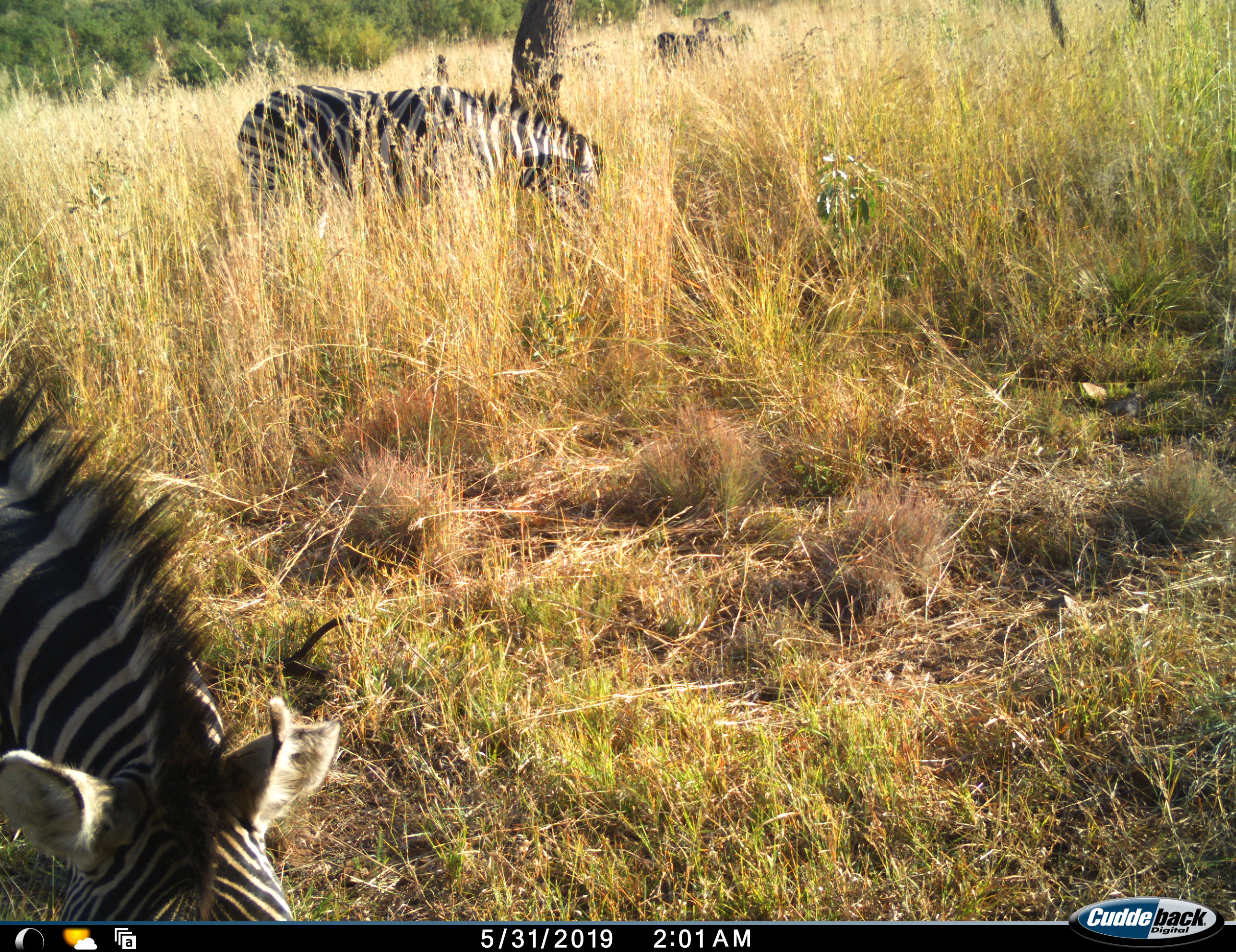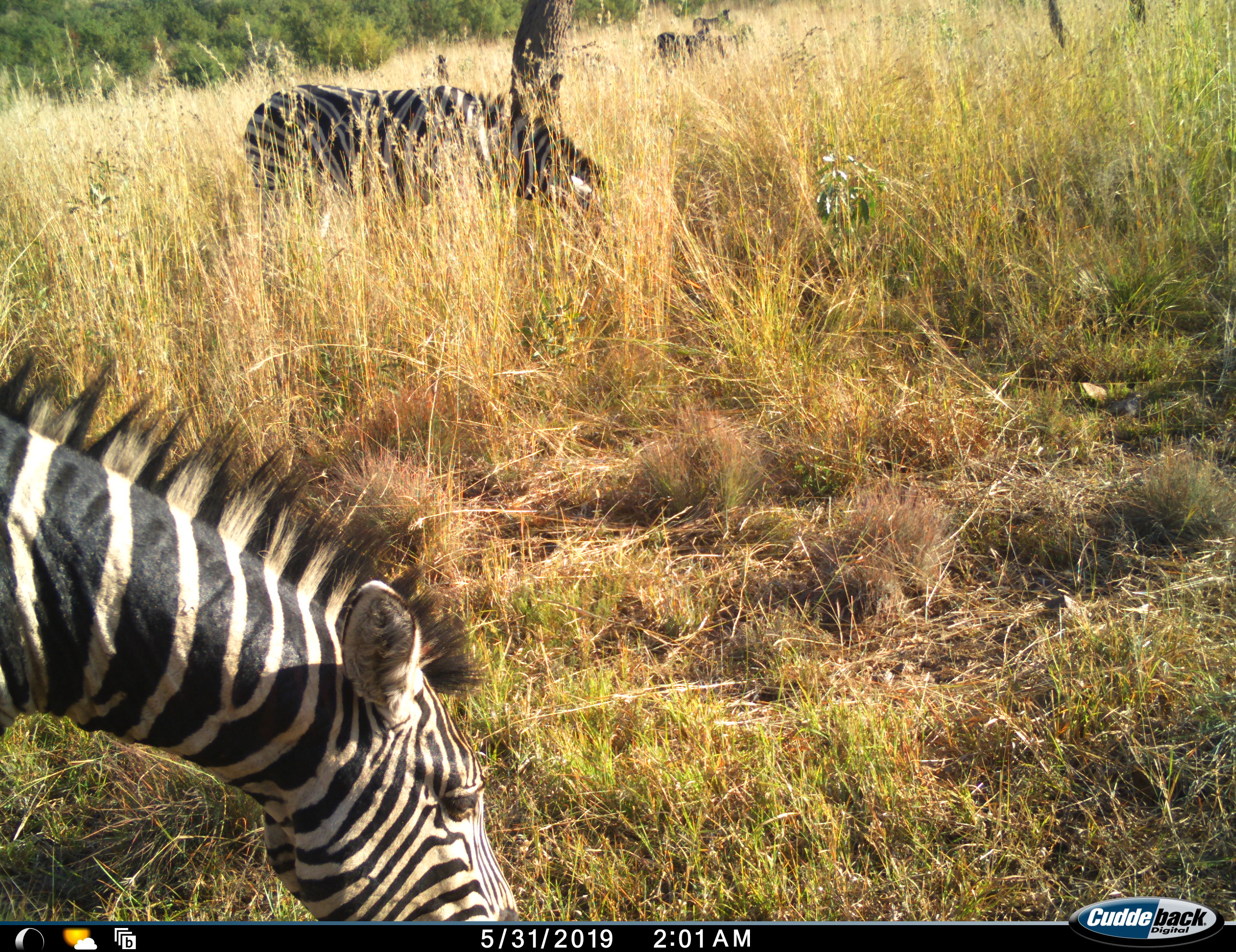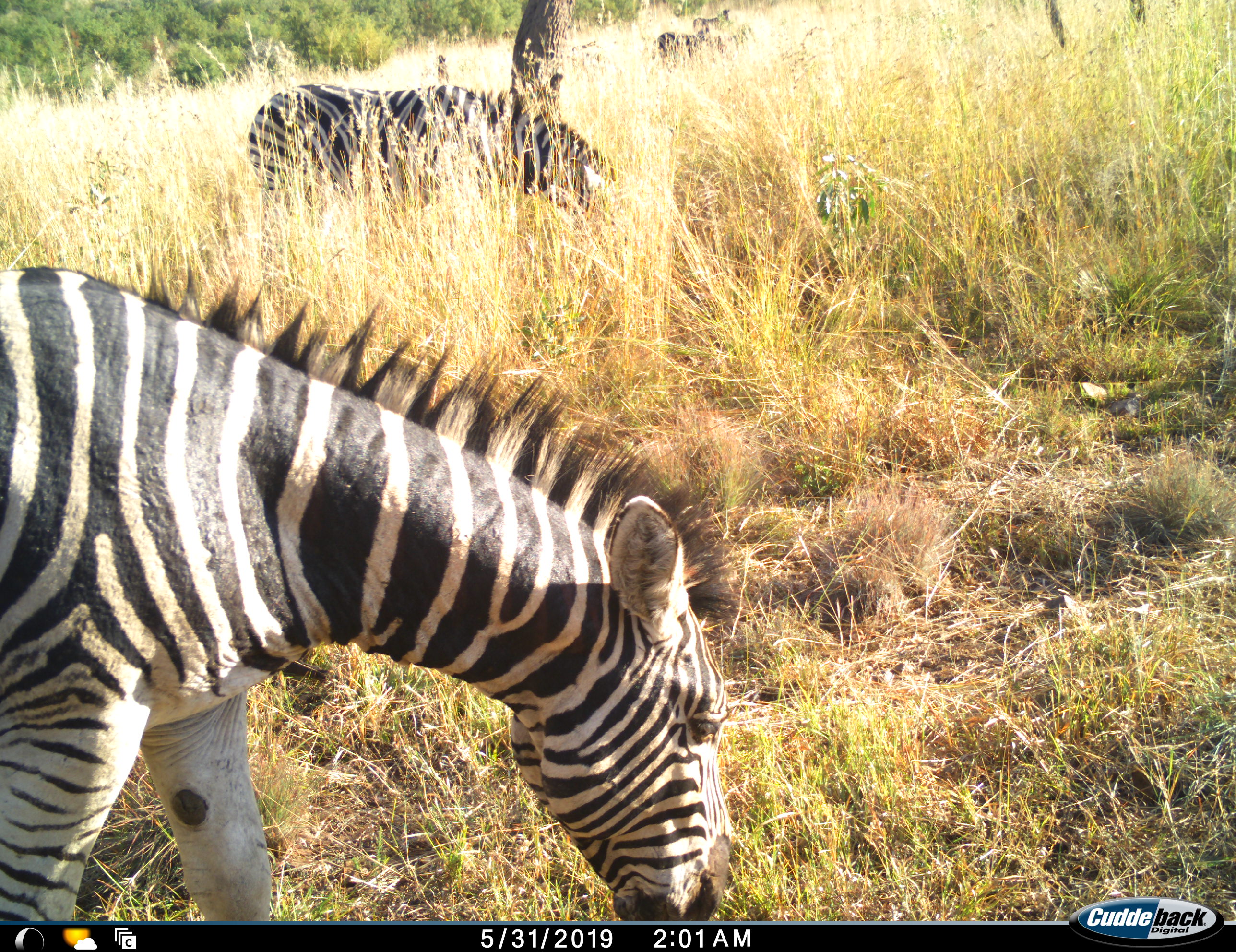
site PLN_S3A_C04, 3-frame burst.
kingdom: Animalia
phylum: Chordata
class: Mammalia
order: Perissodactyla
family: Equidae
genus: Equus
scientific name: Equus quagga burchellii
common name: burchell's zebra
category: zebraburchells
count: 2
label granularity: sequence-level